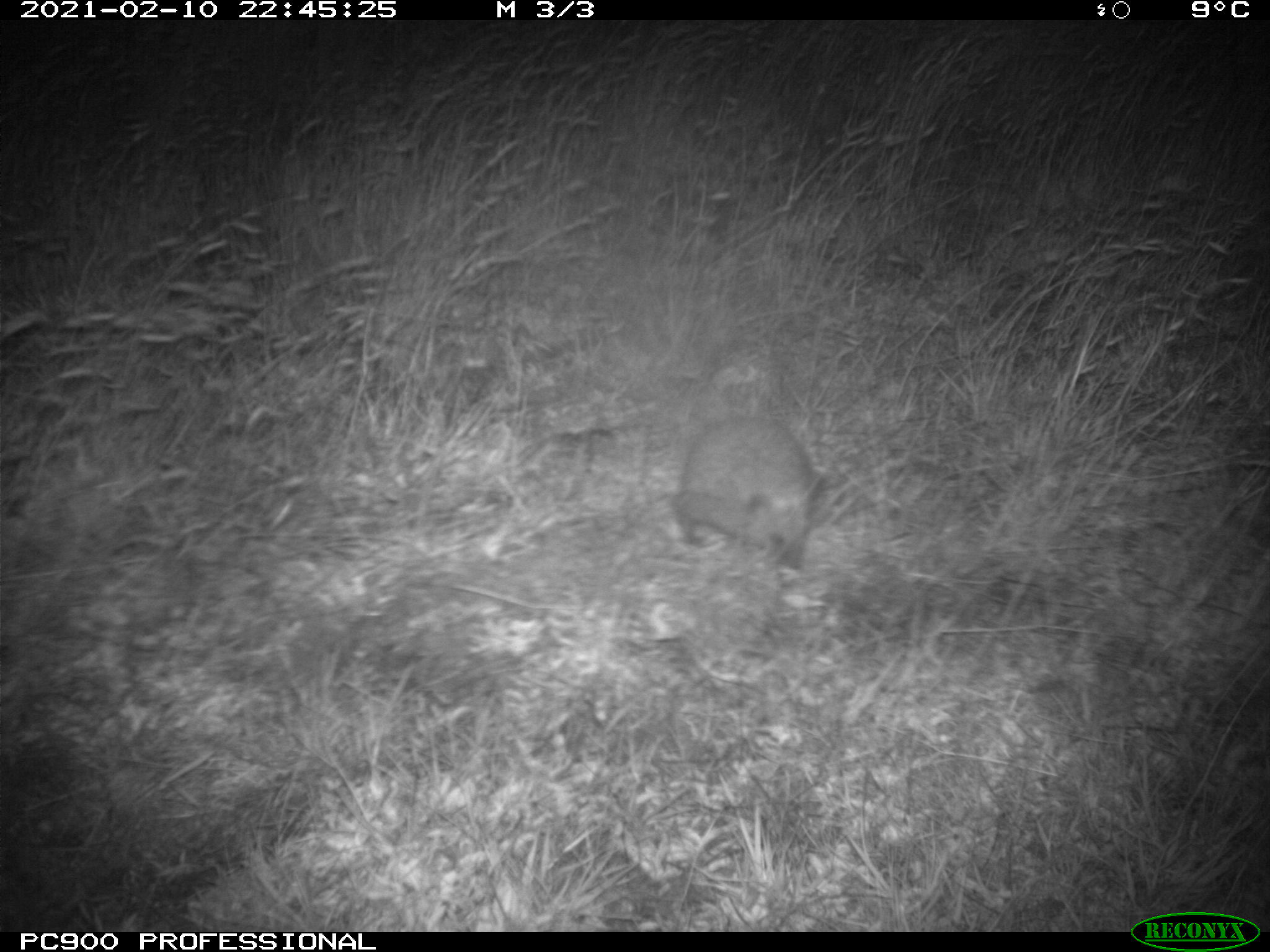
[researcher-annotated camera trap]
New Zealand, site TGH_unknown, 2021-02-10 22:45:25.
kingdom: Animalia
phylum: Chordata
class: Mammalia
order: Eulipotyphla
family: Erinaceidae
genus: Erinaceus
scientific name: Erinaceus europaeus europaeus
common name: european hedgehog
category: hedgehog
Hedgehog (european hedgehog) (Erinaceus europaeus europaeus).